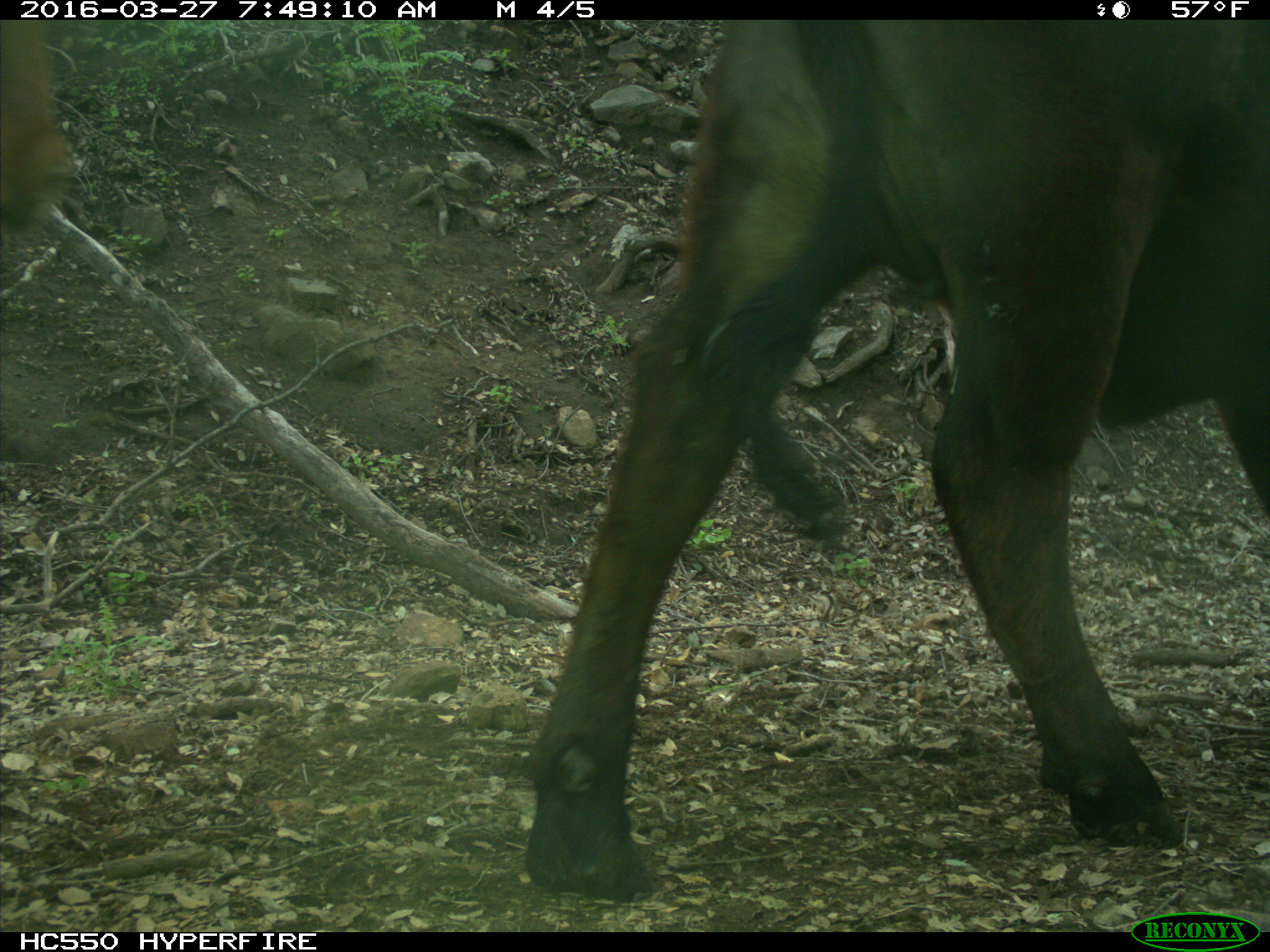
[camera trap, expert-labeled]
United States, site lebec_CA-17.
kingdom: Animalia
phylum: Chordata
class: Mammalia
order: Artiodactyla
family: Bovidae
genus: Bos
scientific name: Bos taurus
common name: domestic cow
Bos taurus (domestic cow).